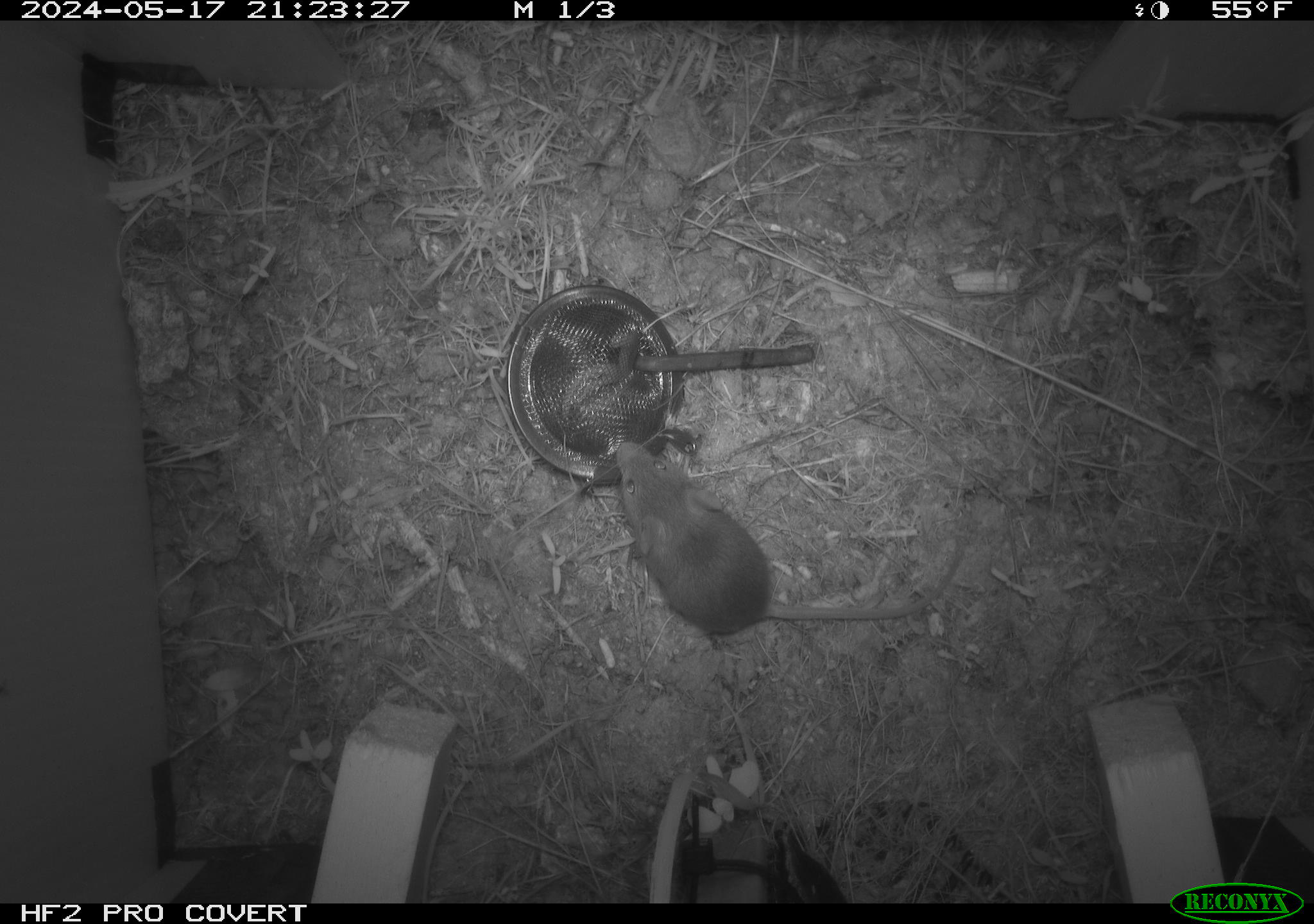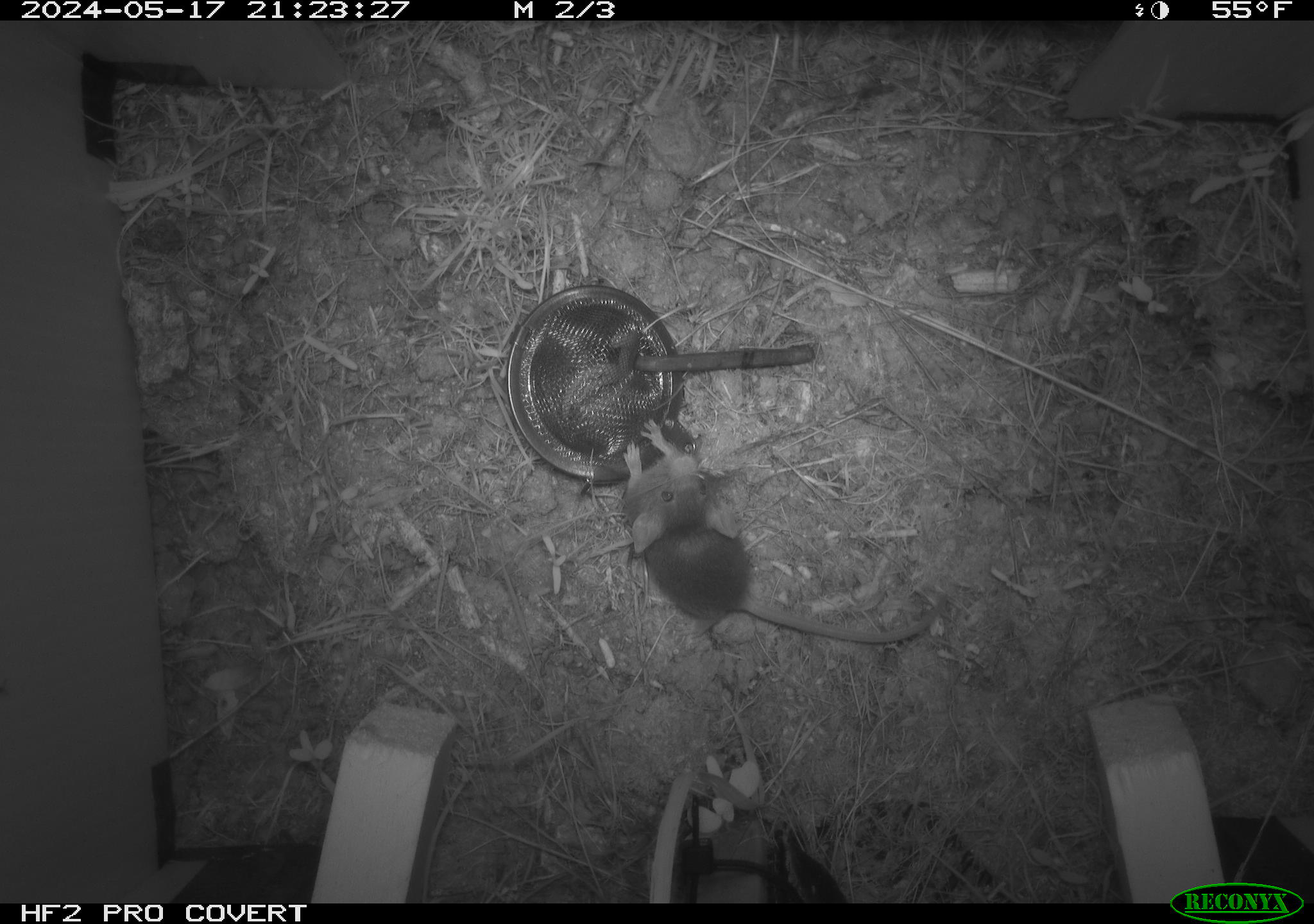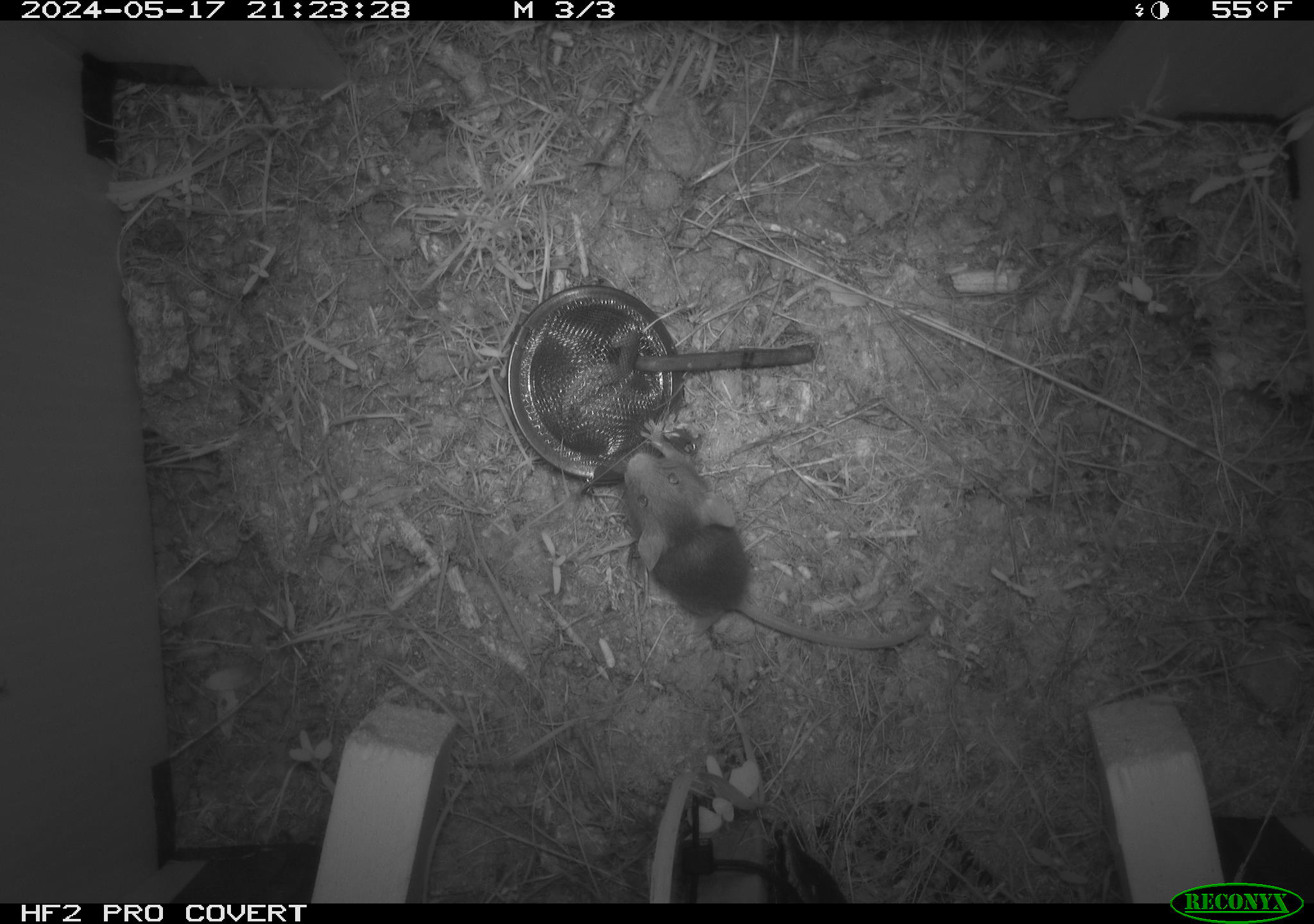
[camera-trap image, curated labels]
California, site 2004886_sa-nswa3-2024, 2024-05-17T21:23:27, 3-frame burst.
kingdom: Animalia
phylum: Chordata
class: Mammalia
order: Rodentia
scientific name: Rodentia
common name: rodent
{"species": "rodent (Rodentia)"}